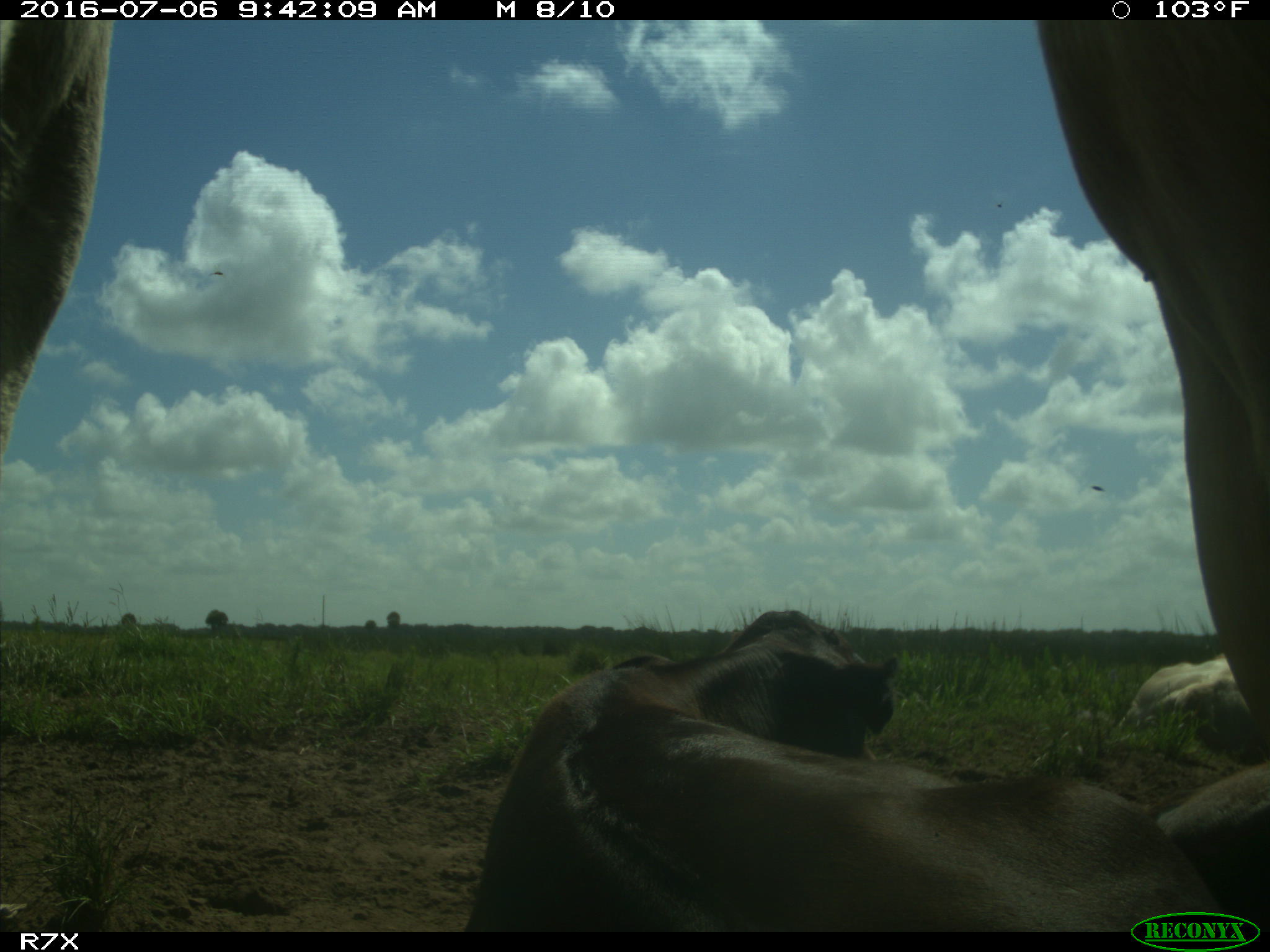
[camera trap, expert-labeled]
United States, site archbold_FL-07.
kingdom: Animalia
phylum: Chordata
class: Mammalia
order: Artiodactyla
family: Bovidae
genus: Bos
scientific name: Bos taurus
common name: domestic cow